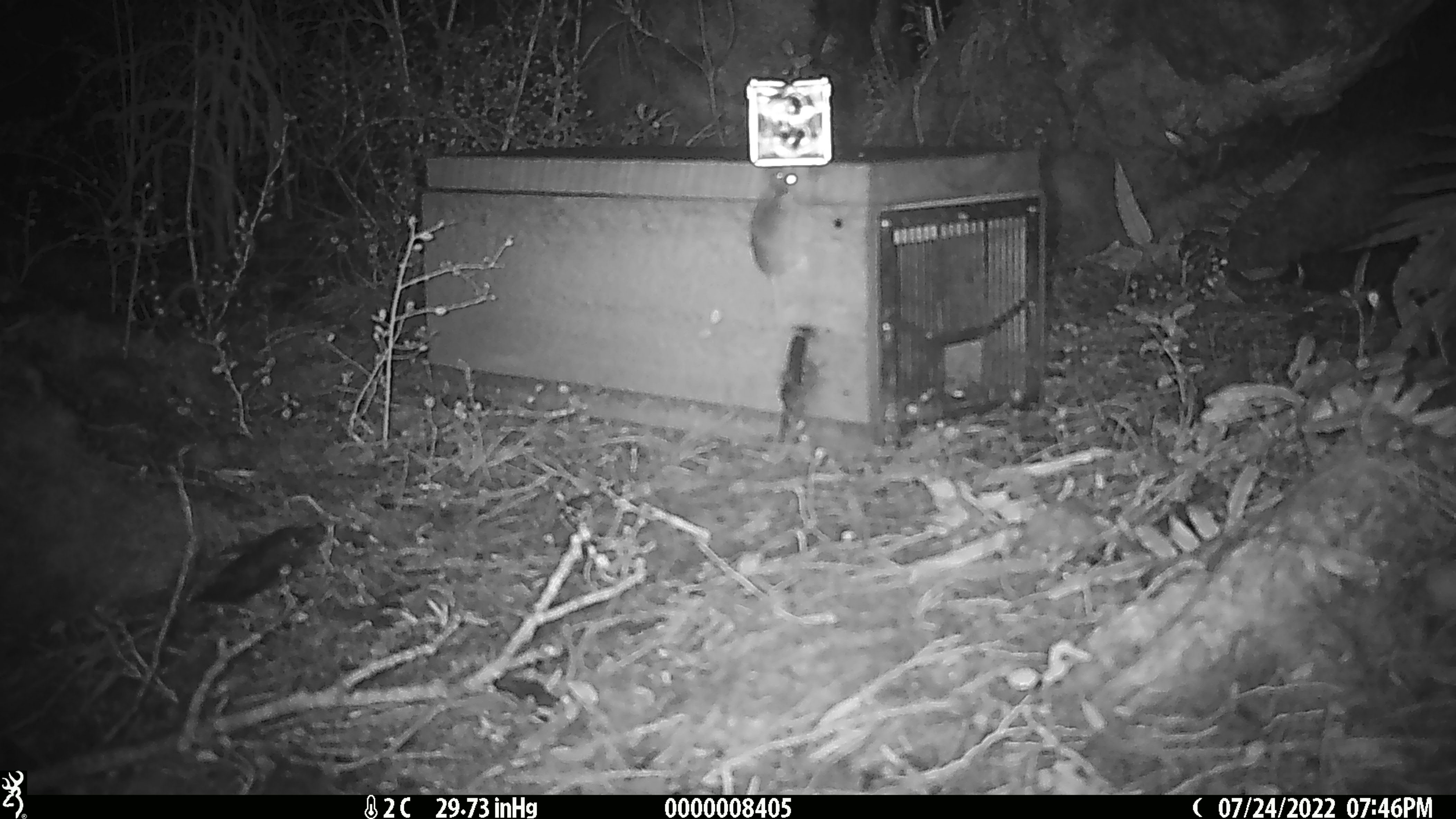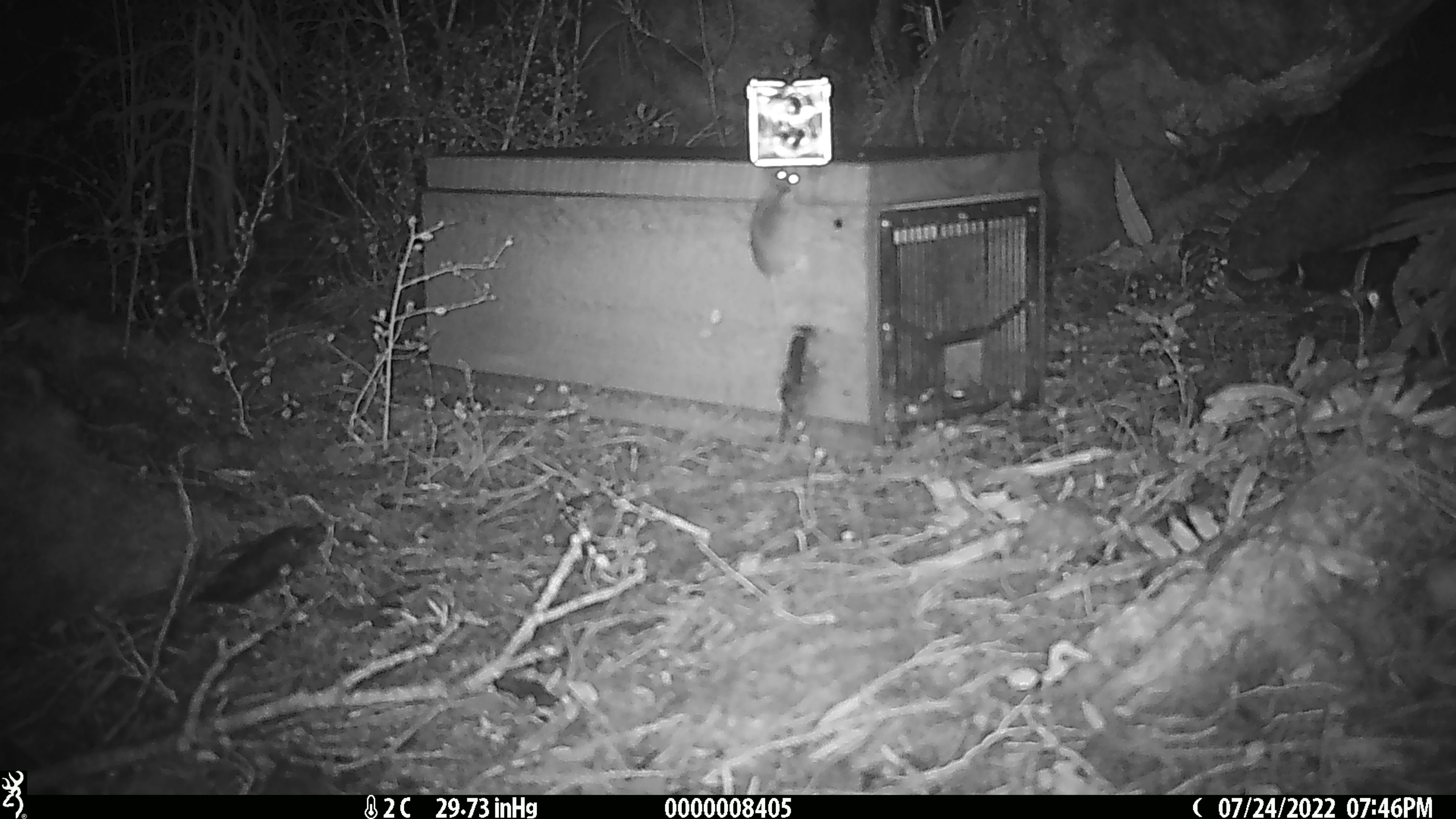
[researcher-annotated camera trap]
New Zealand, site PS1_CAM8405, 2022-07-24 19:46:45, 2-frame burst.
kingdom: Animalia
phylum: Chordata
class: Mammalia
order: Rodentia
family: Muridae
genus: Mus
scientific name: Mus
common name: mouse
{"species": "mouse (Mus)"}